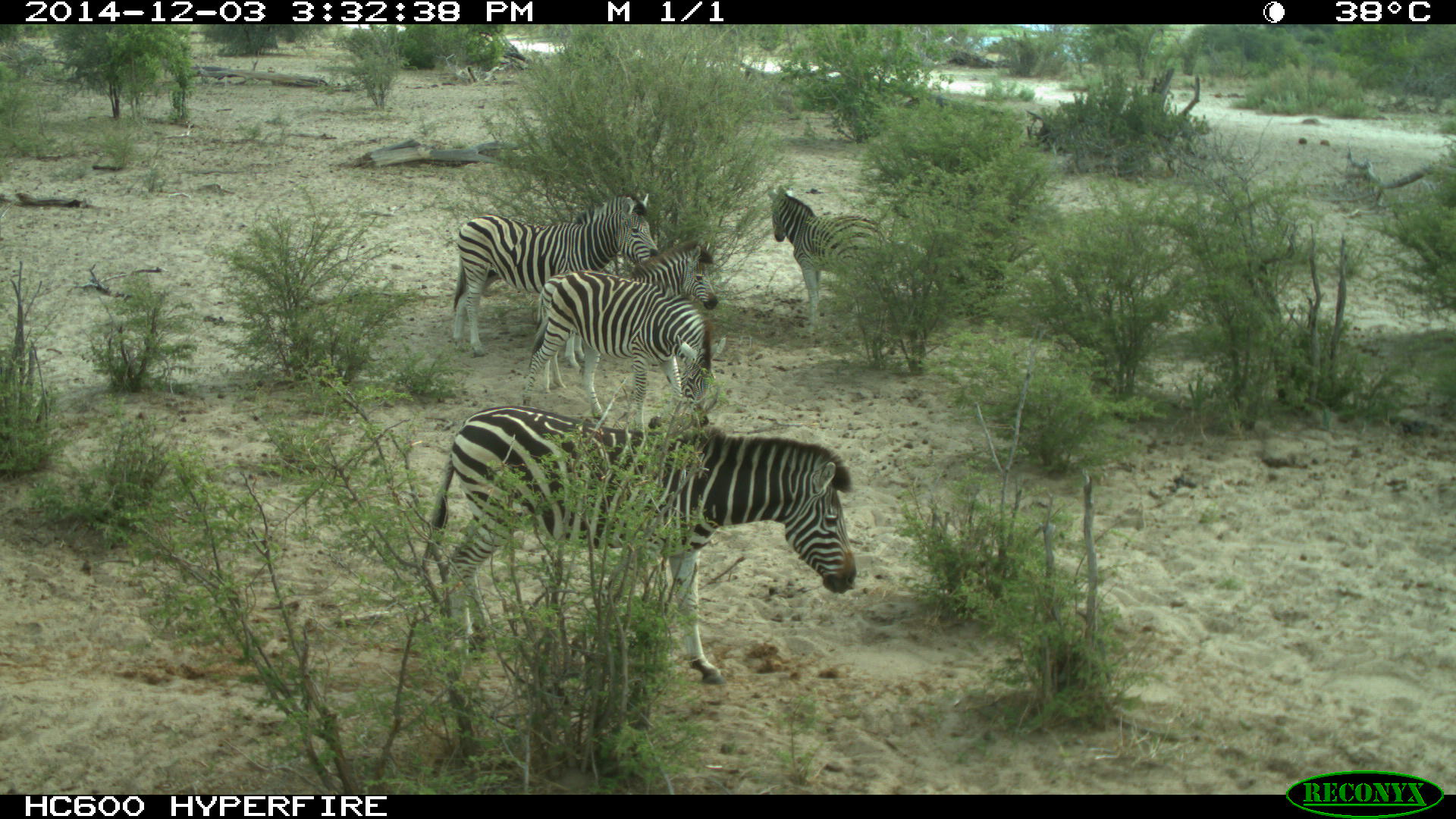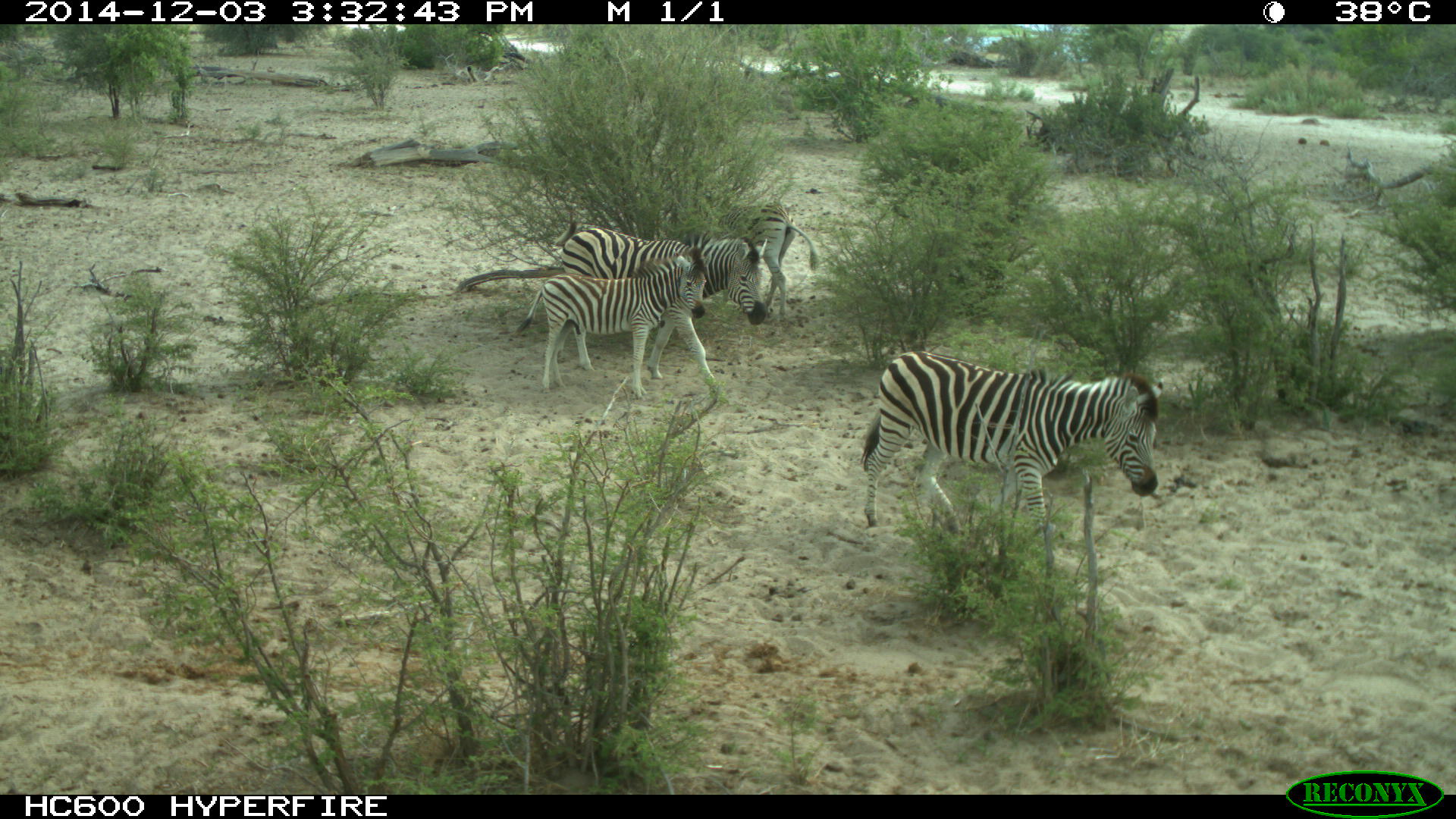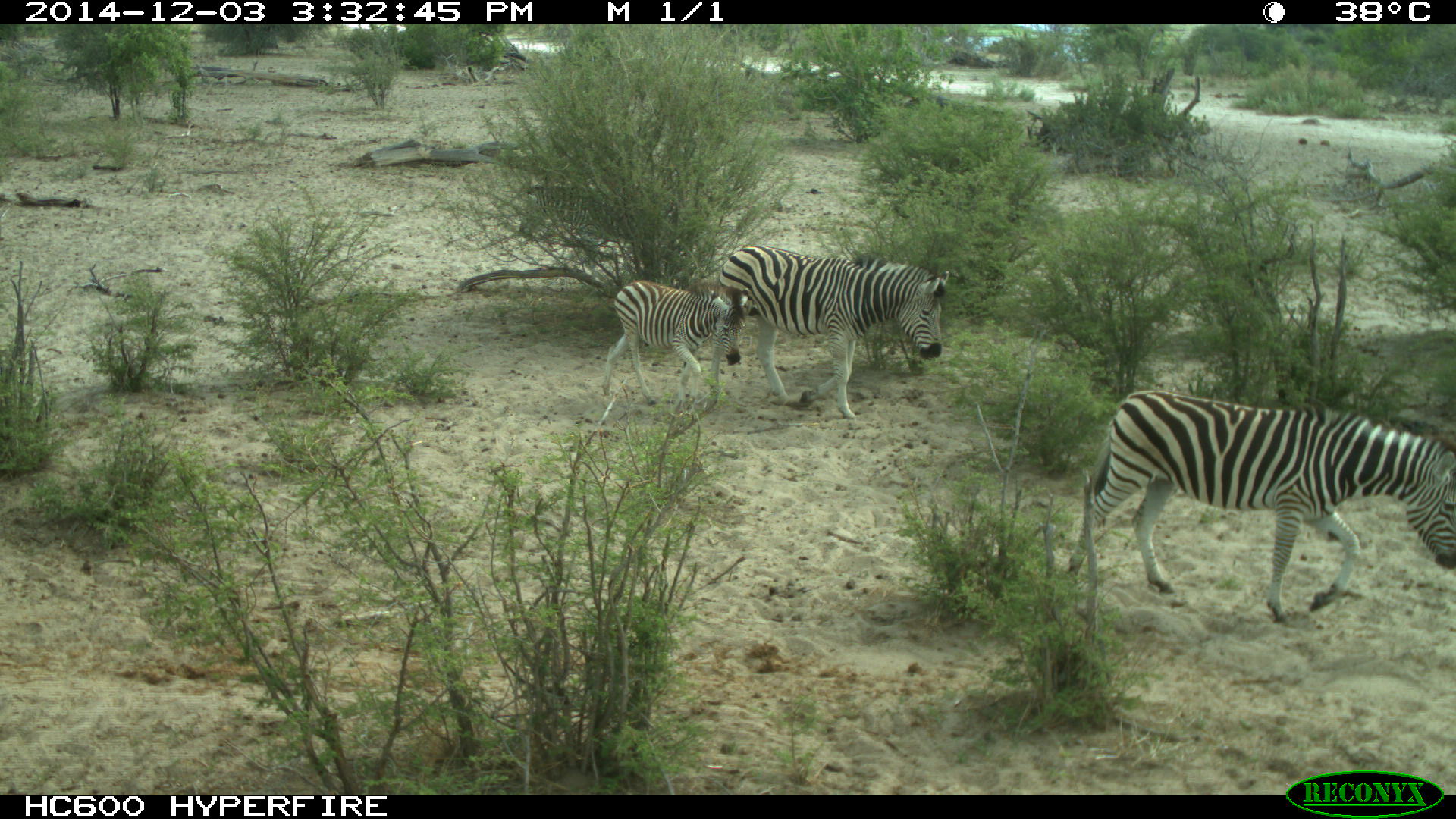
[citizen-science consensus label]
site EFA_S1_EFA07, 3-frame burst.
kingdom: Animalia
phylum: Chordata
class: Mammalia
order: Perissodactyla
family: Equidae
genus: Equus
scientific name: Equus quagga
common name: plains zebra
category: zebraplains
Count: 5.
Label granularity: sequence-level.